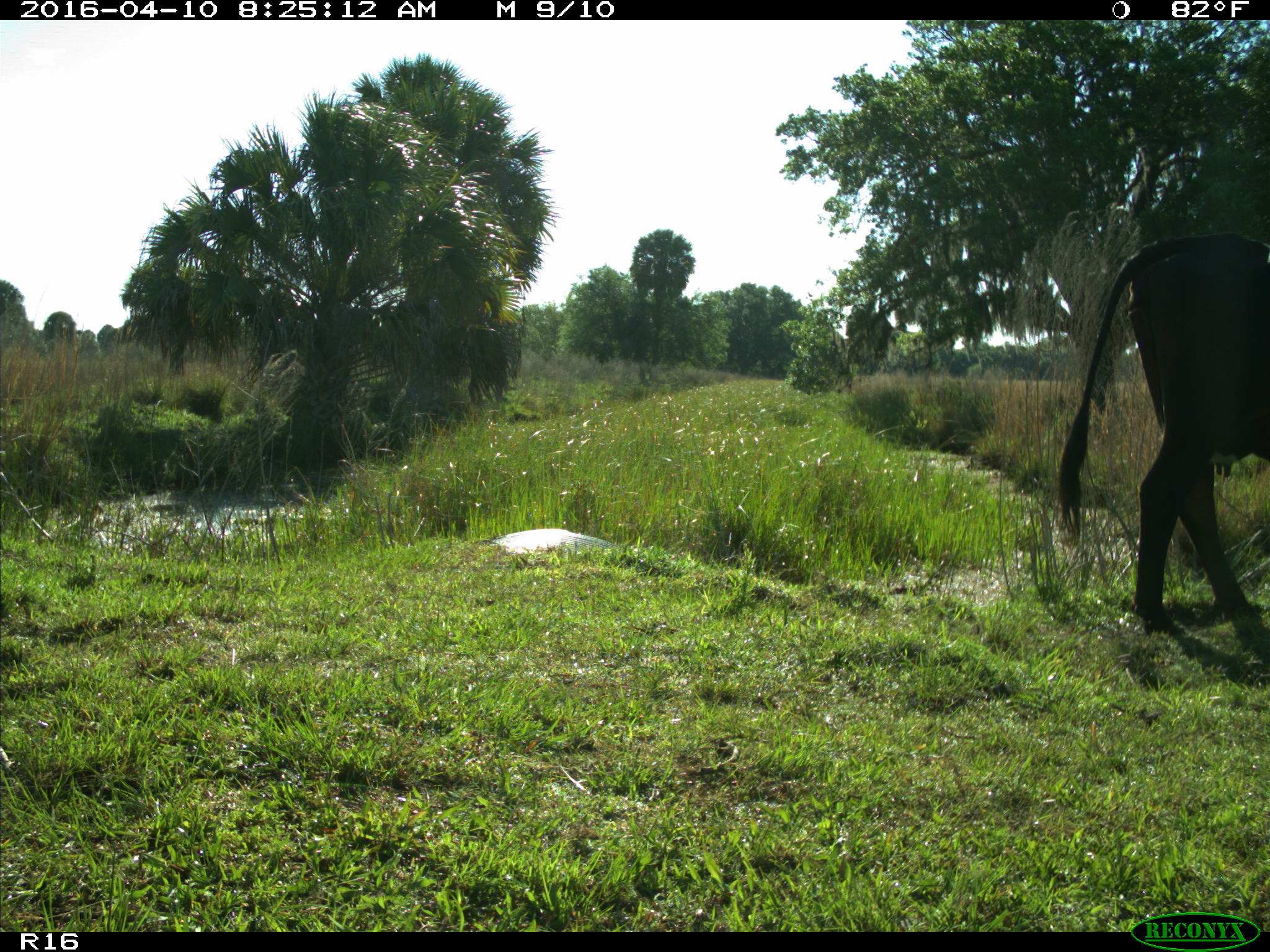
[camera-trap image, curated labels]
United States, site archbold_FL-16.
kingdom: Animalia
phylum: Chordata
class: Mammalia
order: Artiodactyla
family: Bovidae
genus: Bos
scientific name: Bos taurus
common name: domestic cow